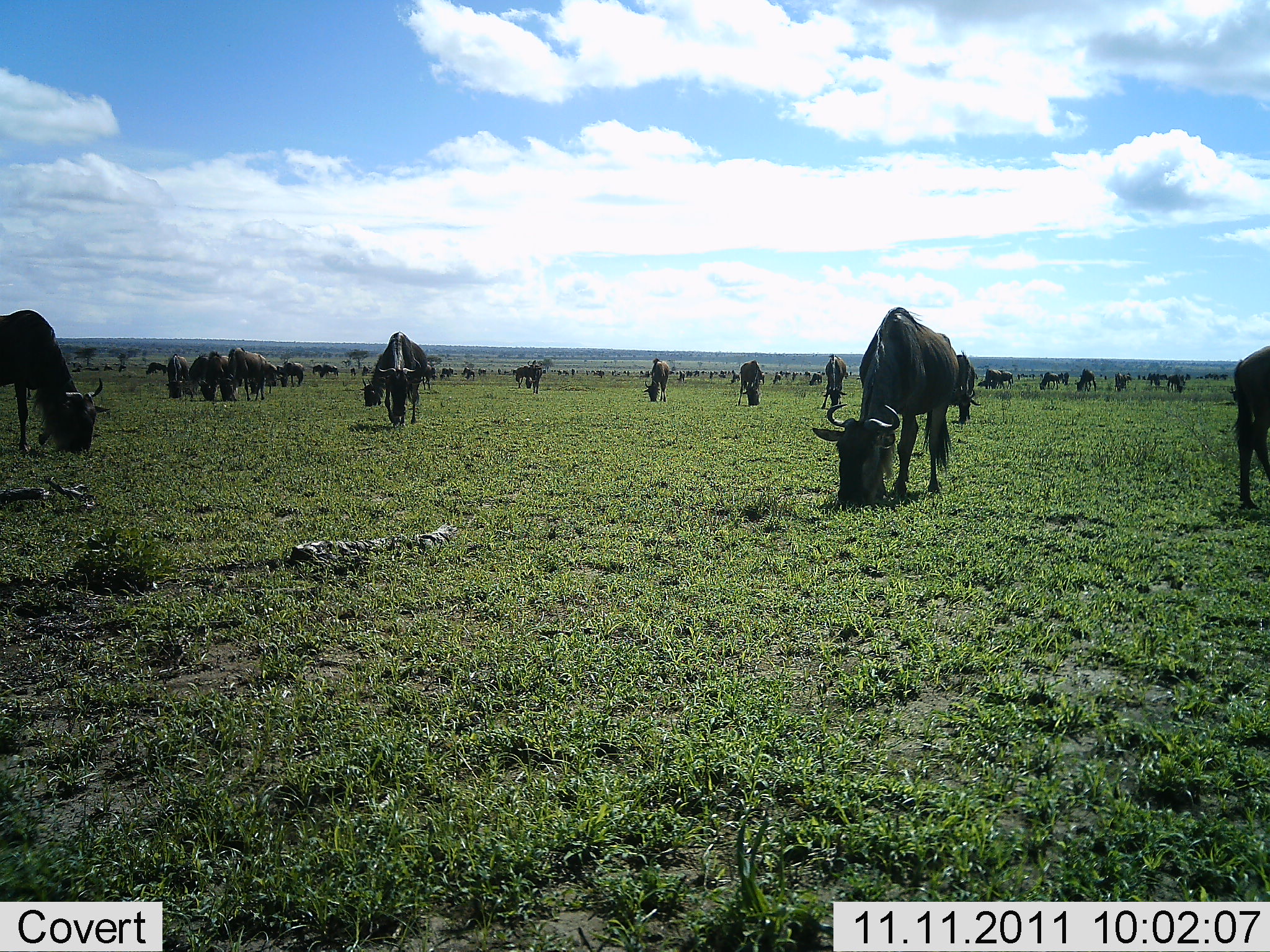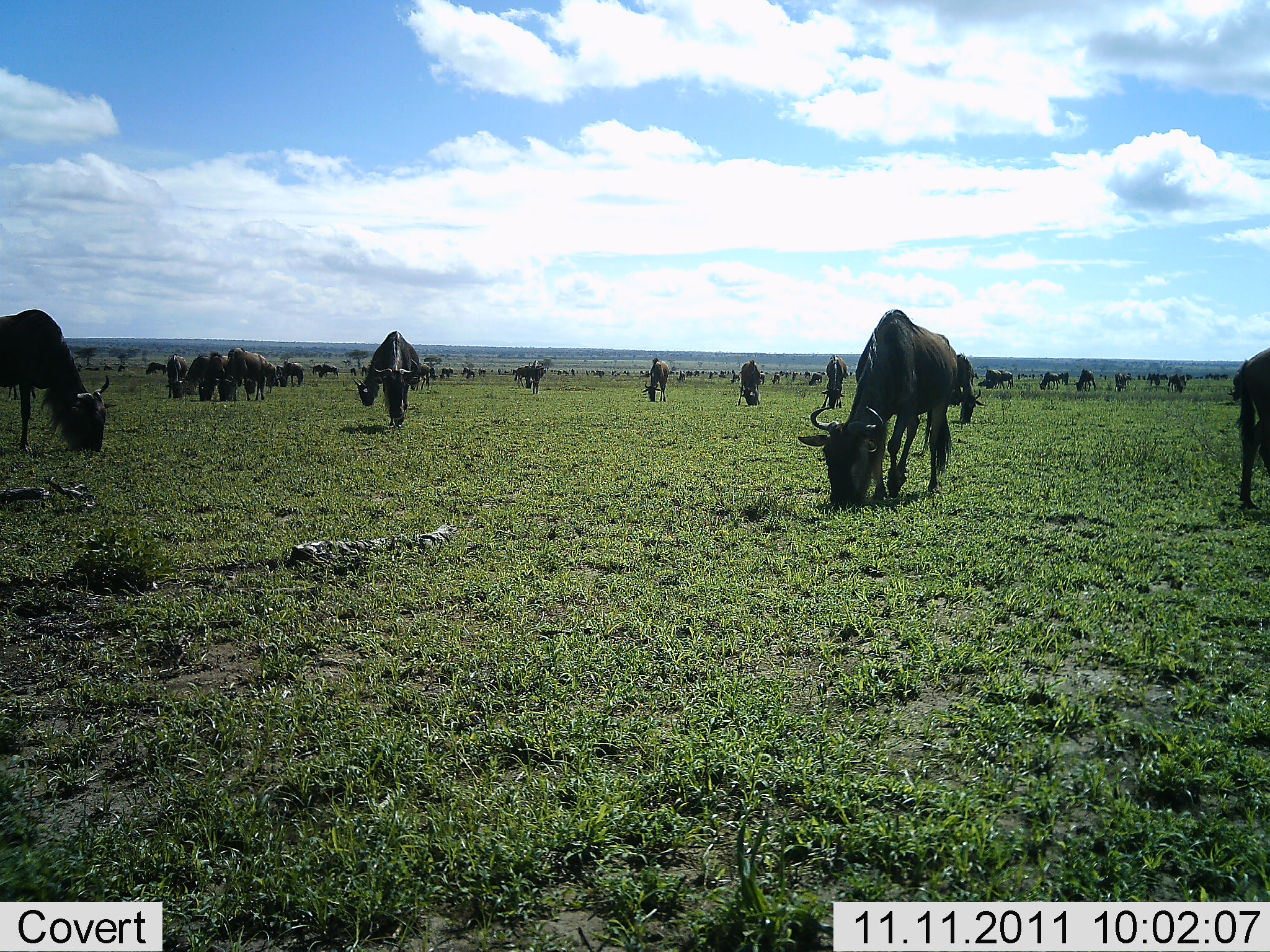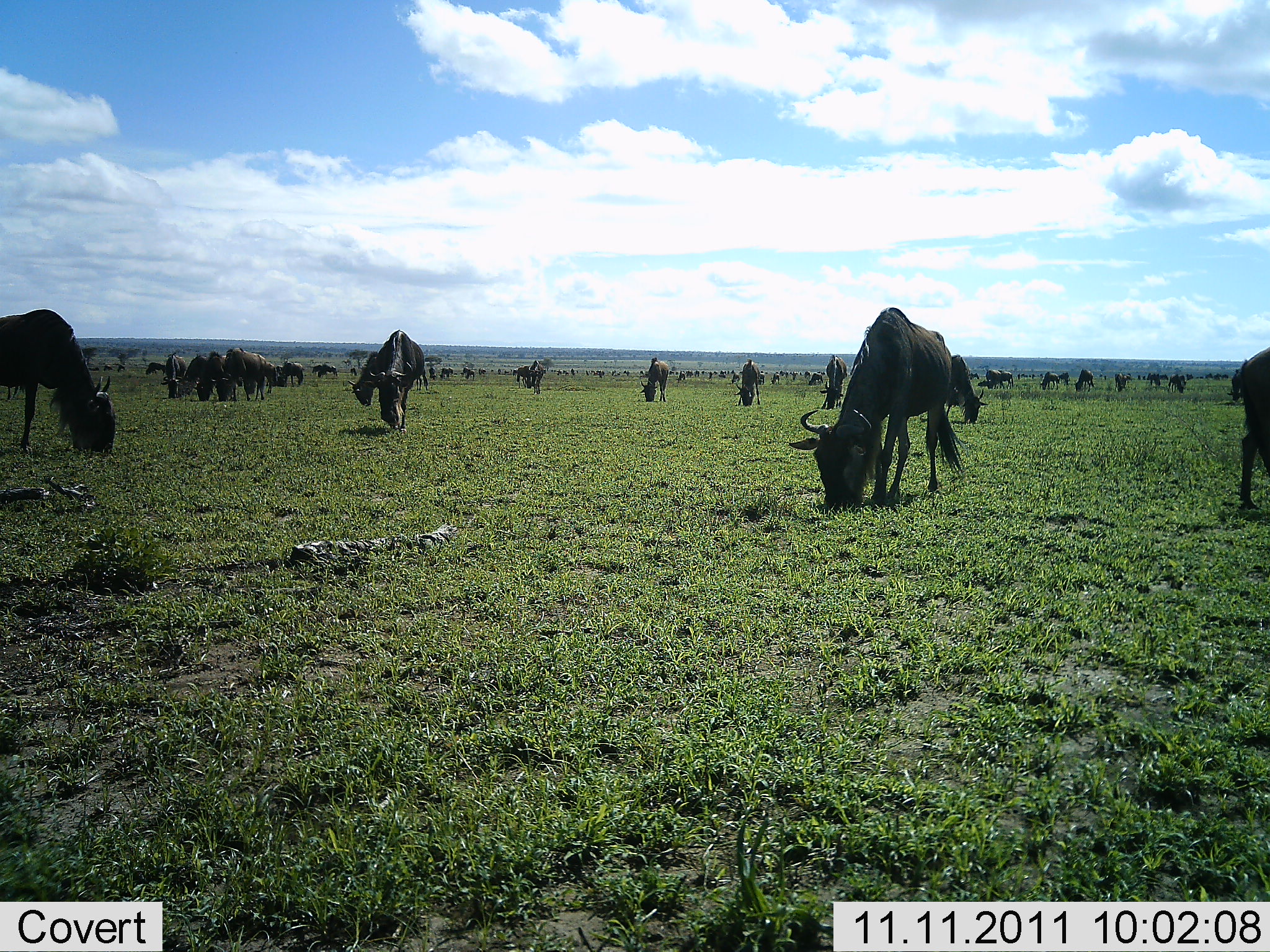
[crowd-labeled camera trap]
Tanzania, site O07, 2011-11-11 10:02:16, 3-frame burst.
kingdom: Animalia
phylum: Chordata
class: Mammalia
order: Artiodactyla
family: Bovidae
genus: Connochaetes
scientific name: Connochaetes taurinus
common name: blue wildebeest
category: wildebeest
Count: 51+.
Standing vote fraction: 50%.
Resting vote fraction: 0%.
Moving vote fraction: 10%.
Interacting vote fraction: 0%.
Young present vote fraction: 0%.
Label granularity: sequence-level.